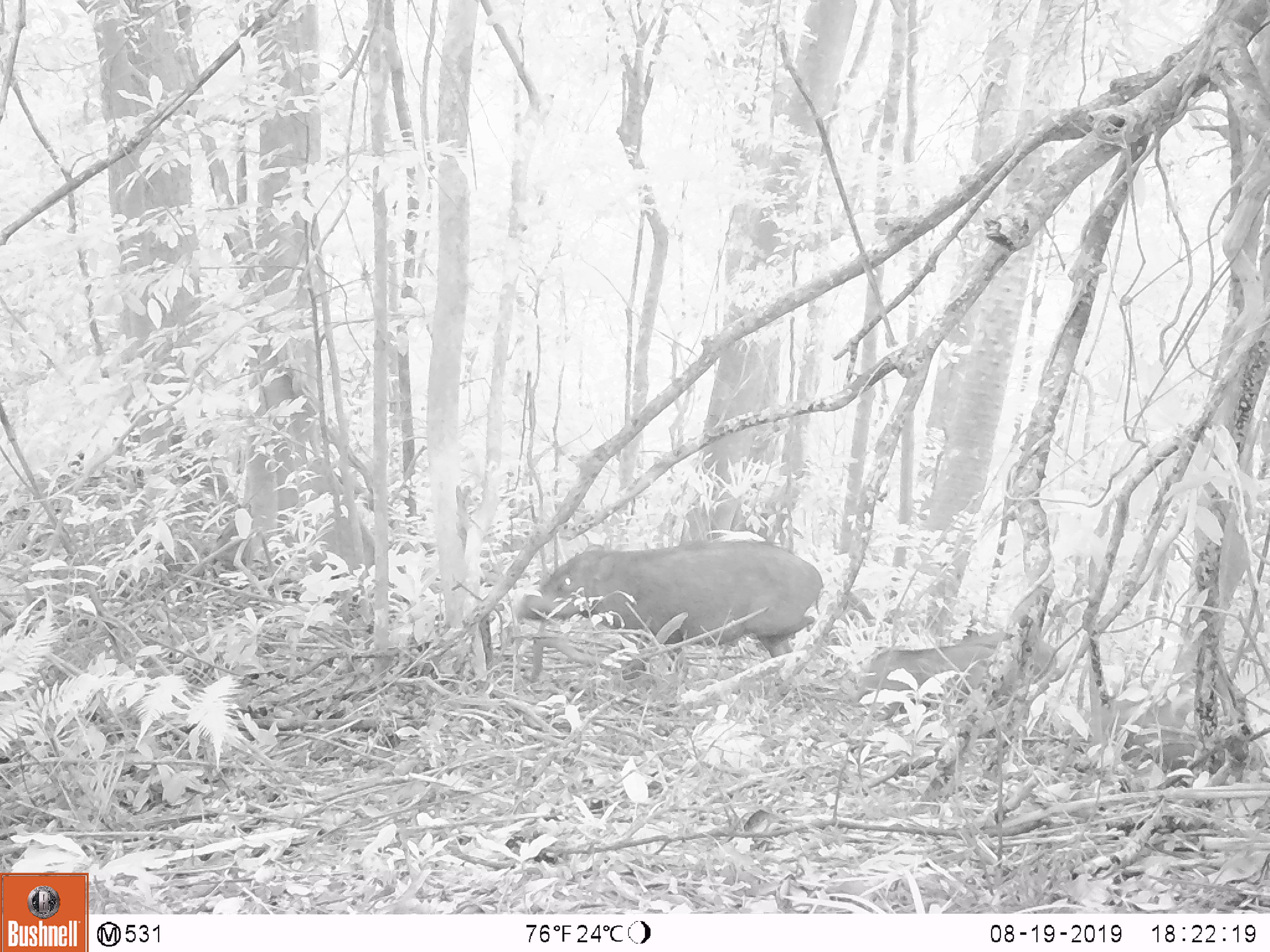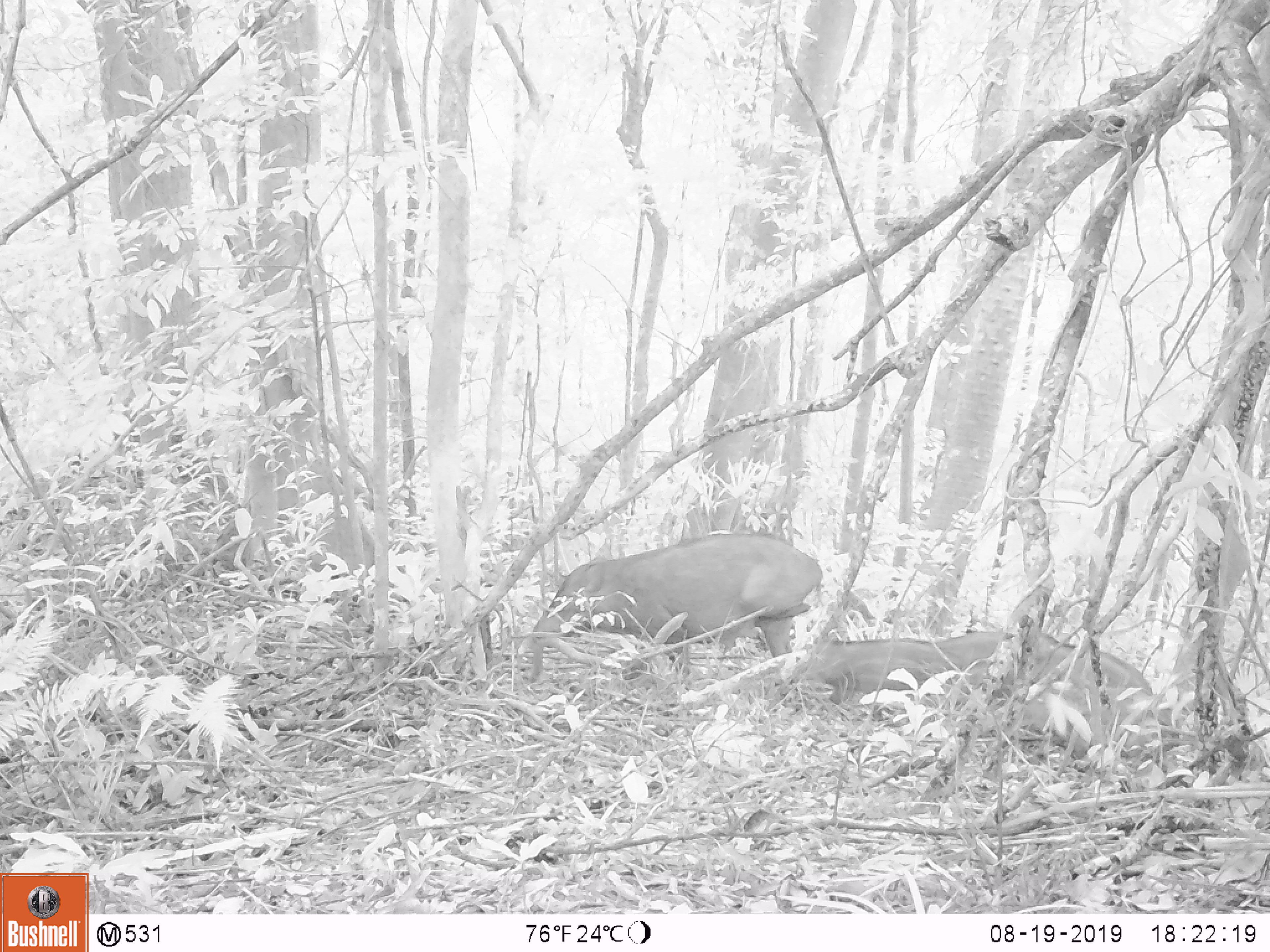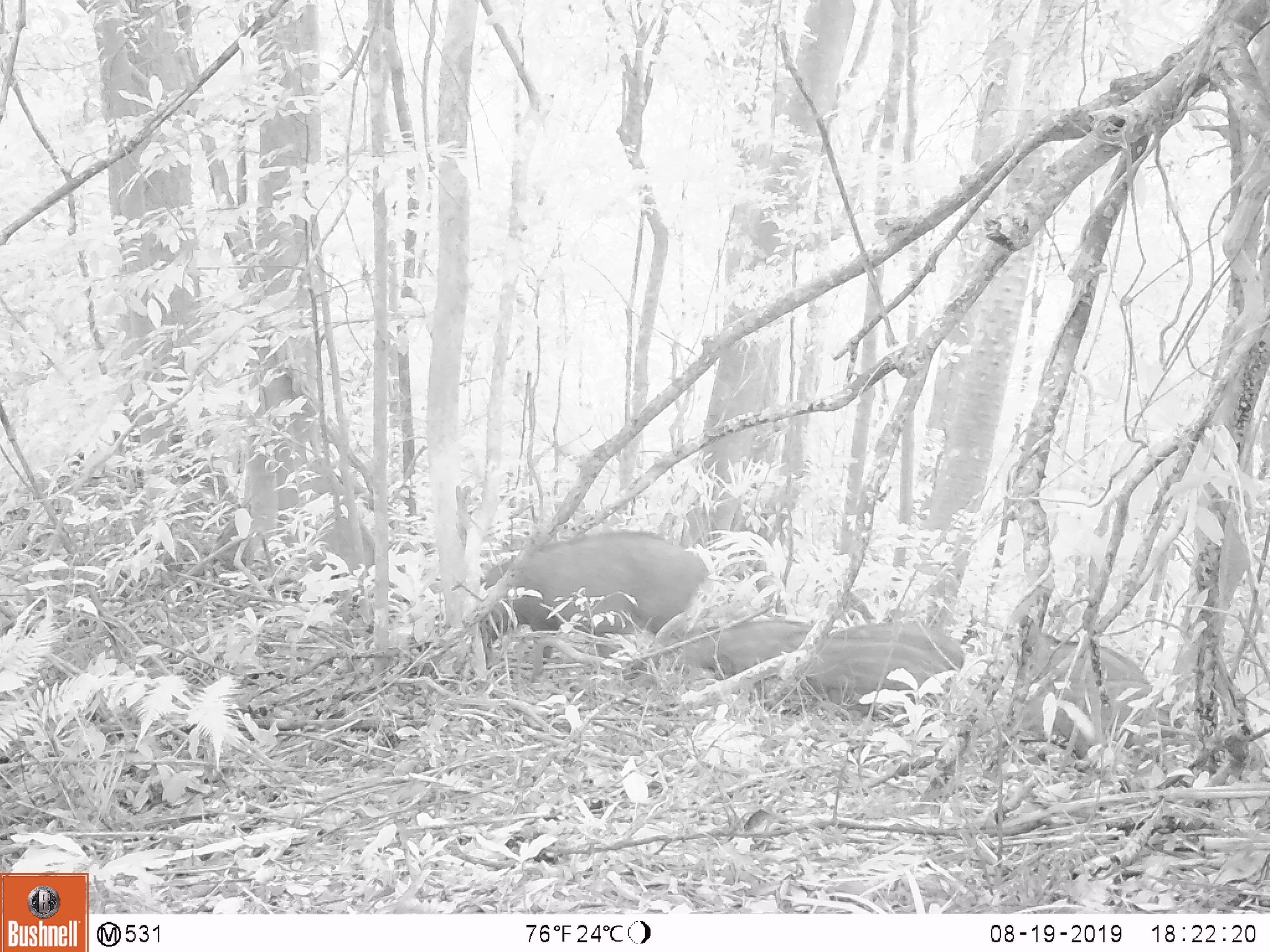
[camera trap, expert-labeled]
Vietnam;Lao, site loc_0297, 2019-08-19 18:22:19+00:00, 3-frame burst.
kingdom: Animalia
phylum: Chordata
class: Mammalia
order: Artiodactyla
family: Suidae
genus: Sus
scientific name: Sus scrofa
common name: eurasian wild pig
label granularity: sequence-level